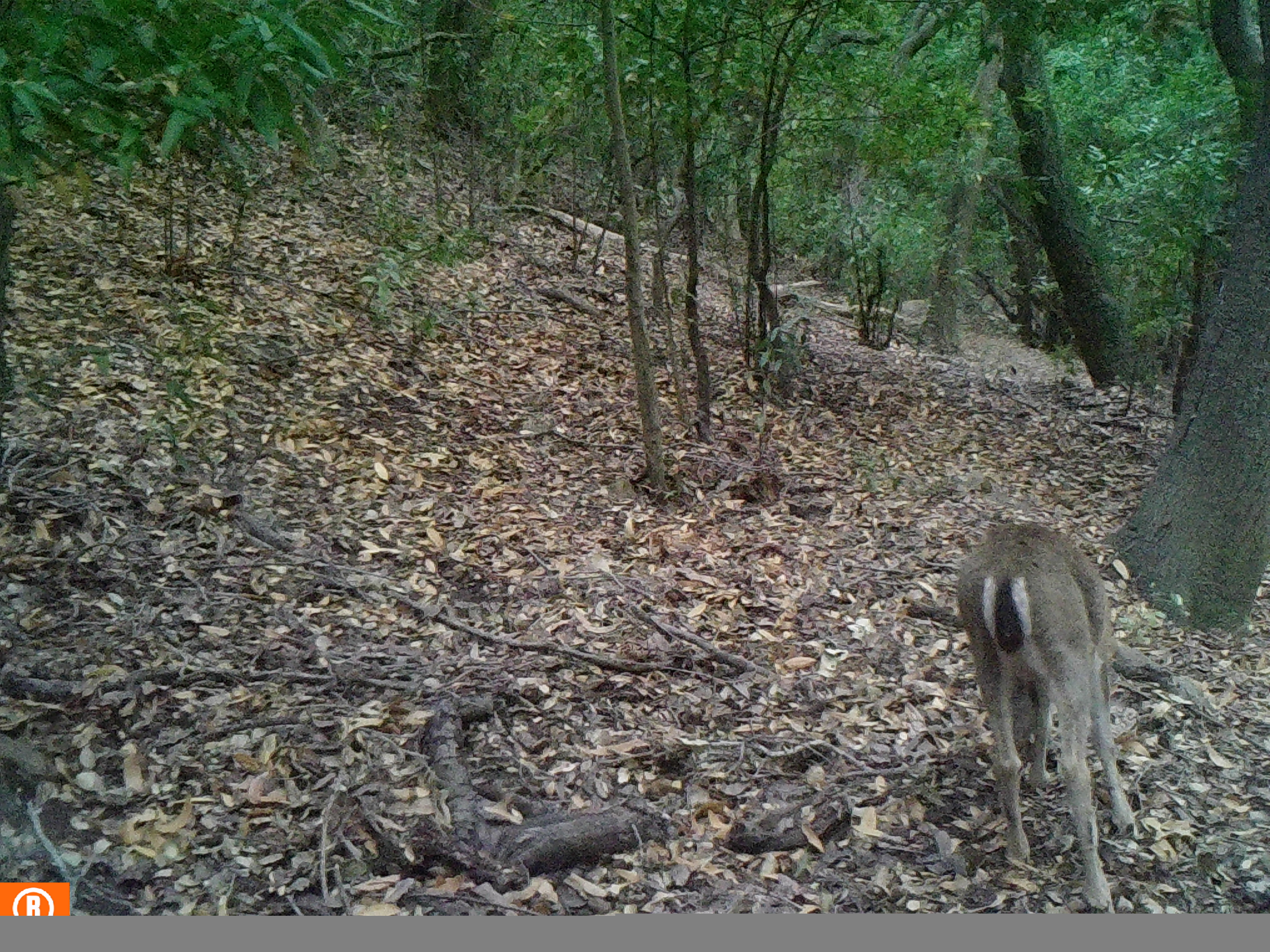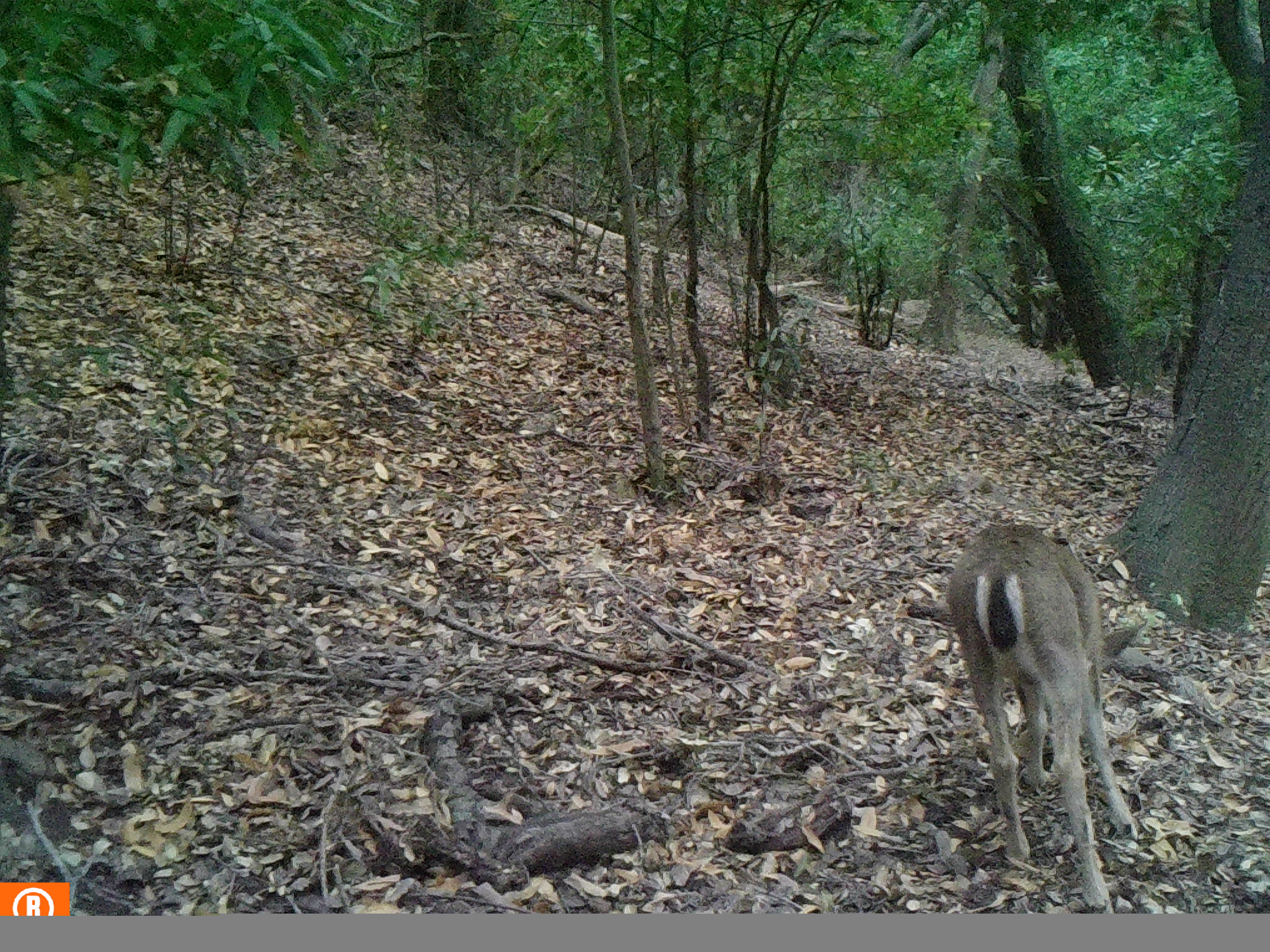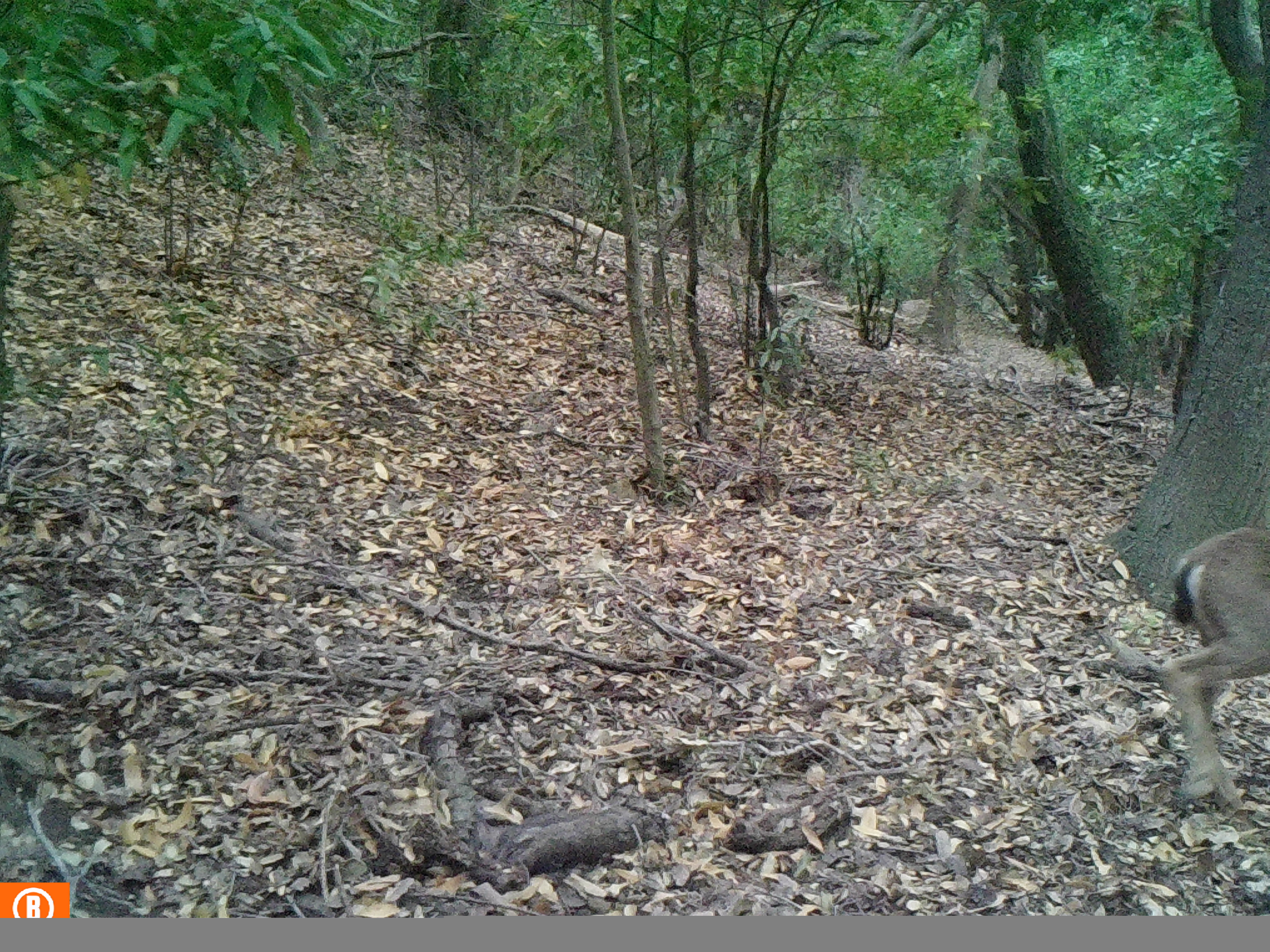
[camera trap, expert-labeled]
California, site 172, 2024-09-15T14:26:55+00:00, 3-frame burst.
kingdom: Animalia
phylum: Chordata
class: Mammalia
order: Artiodactyla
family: Cervidae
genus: Odocoileus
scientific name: Odocoileus hemionus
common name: mule deer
Mule deer (Odocoileus hemionus).